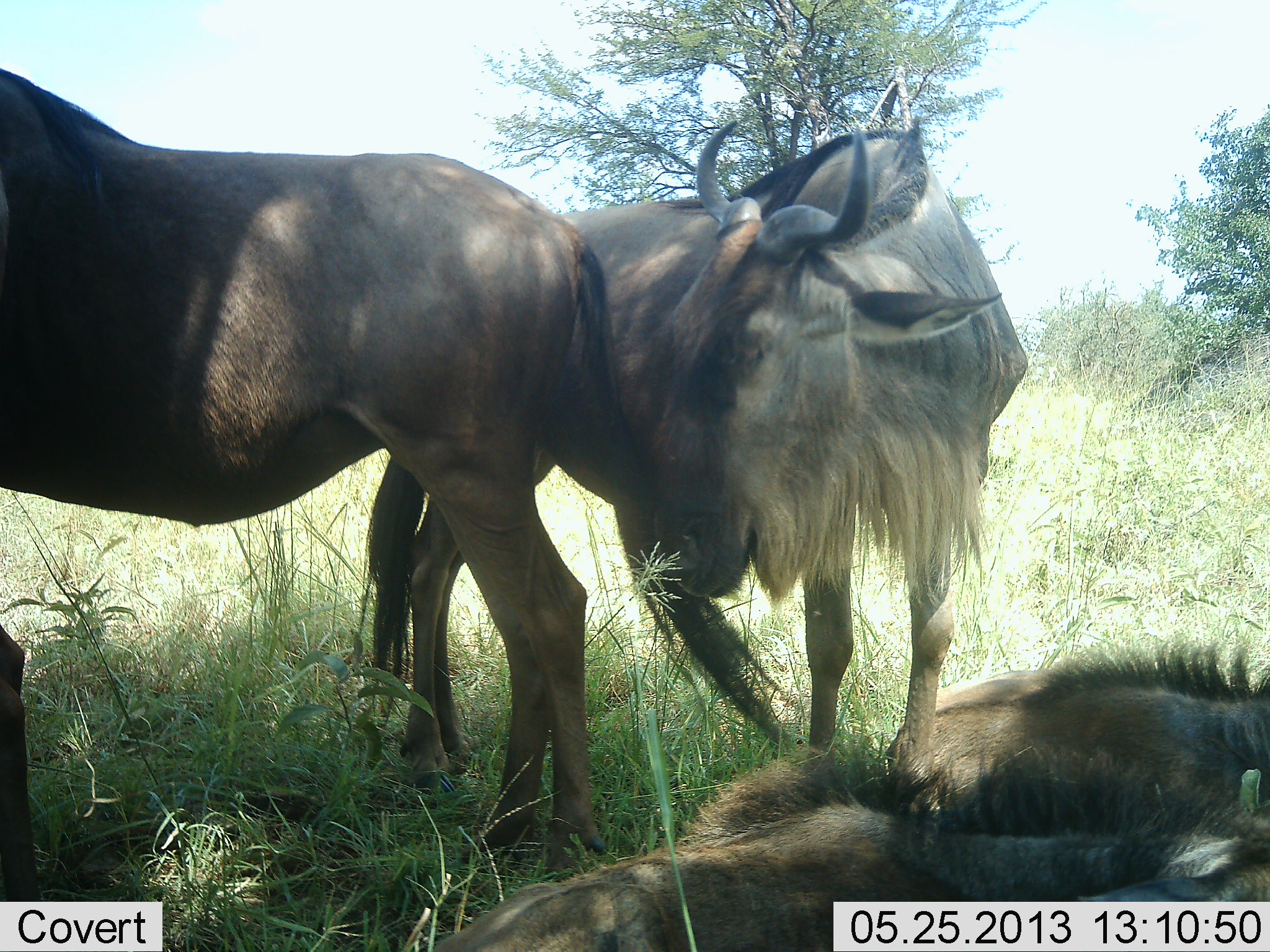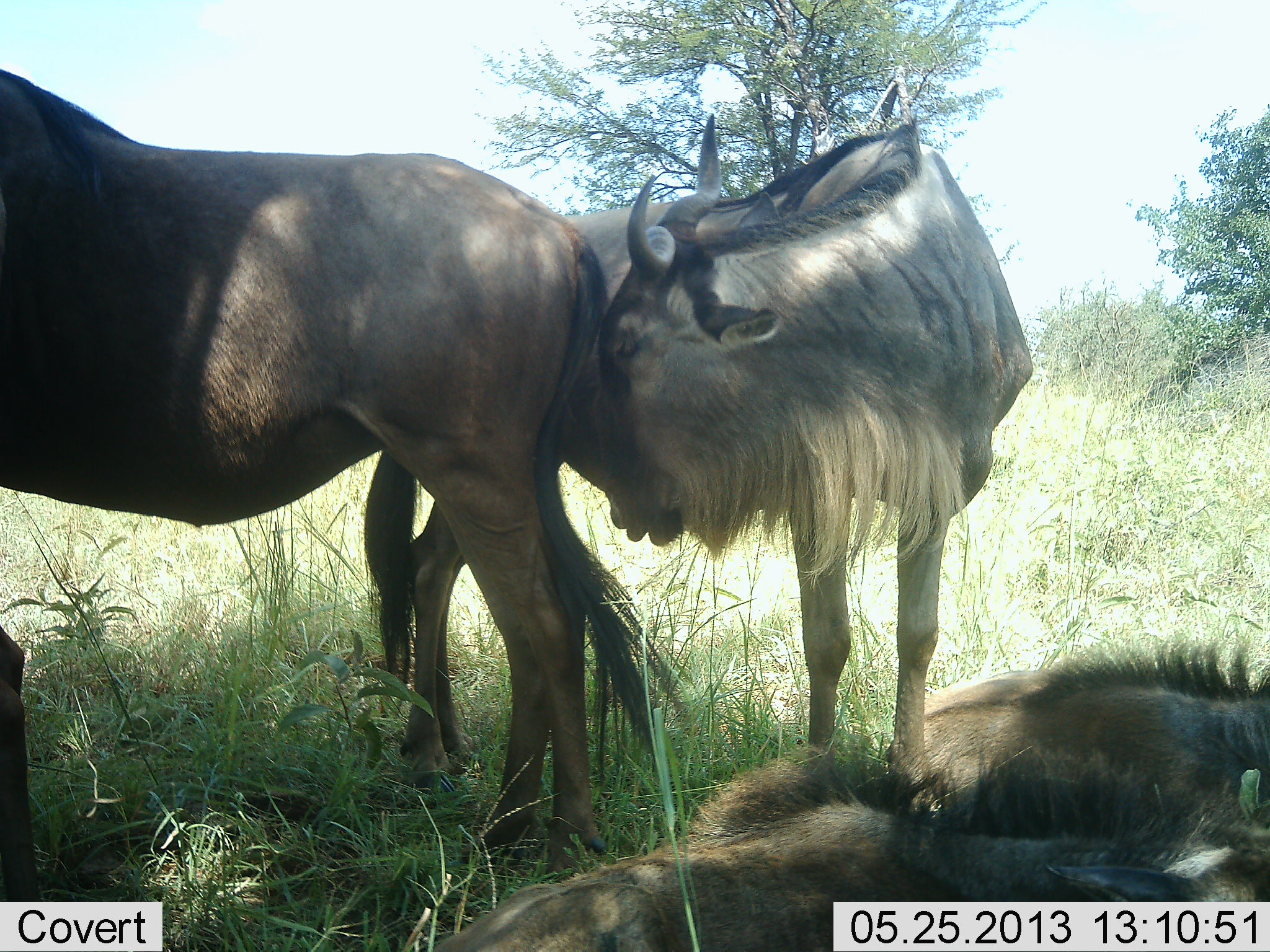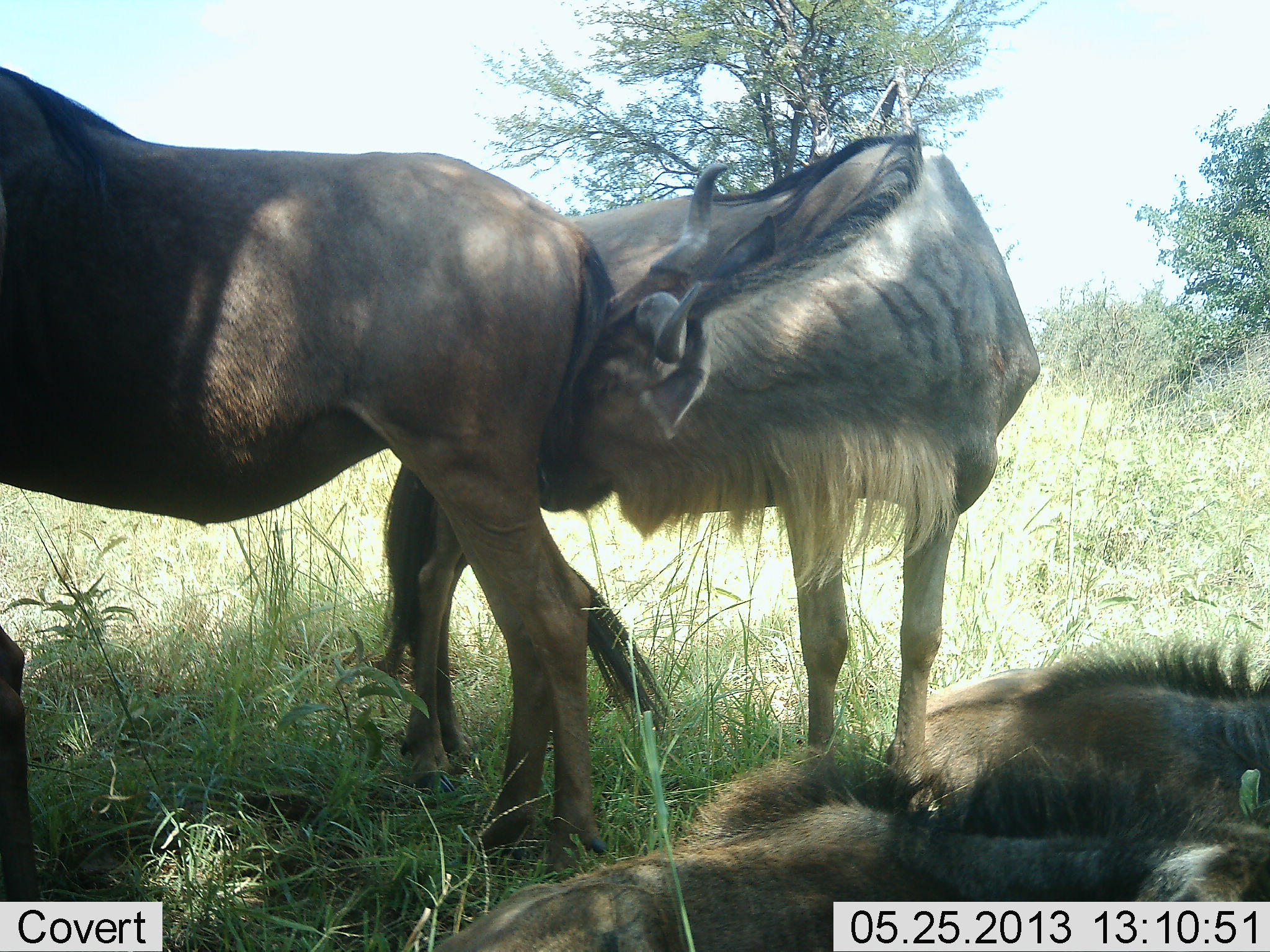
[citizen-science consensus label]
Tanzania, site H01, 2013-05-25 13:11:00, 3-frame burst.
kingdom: Animalia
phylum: Chordata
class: Mammalia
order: Artiodactyla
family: Bovidae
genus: Connochaetes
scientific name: Connochaetes taurinus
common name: blue wildebeest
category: wildebeest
Wildebeest (blue wildebeest) (Connochaetes taurinus), count 4. Behavior (volunteer vote fractions): standing 70%, resting 70%, moving 10%, interacting 50%. Young present (vote fraction): 0%. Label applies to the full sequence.